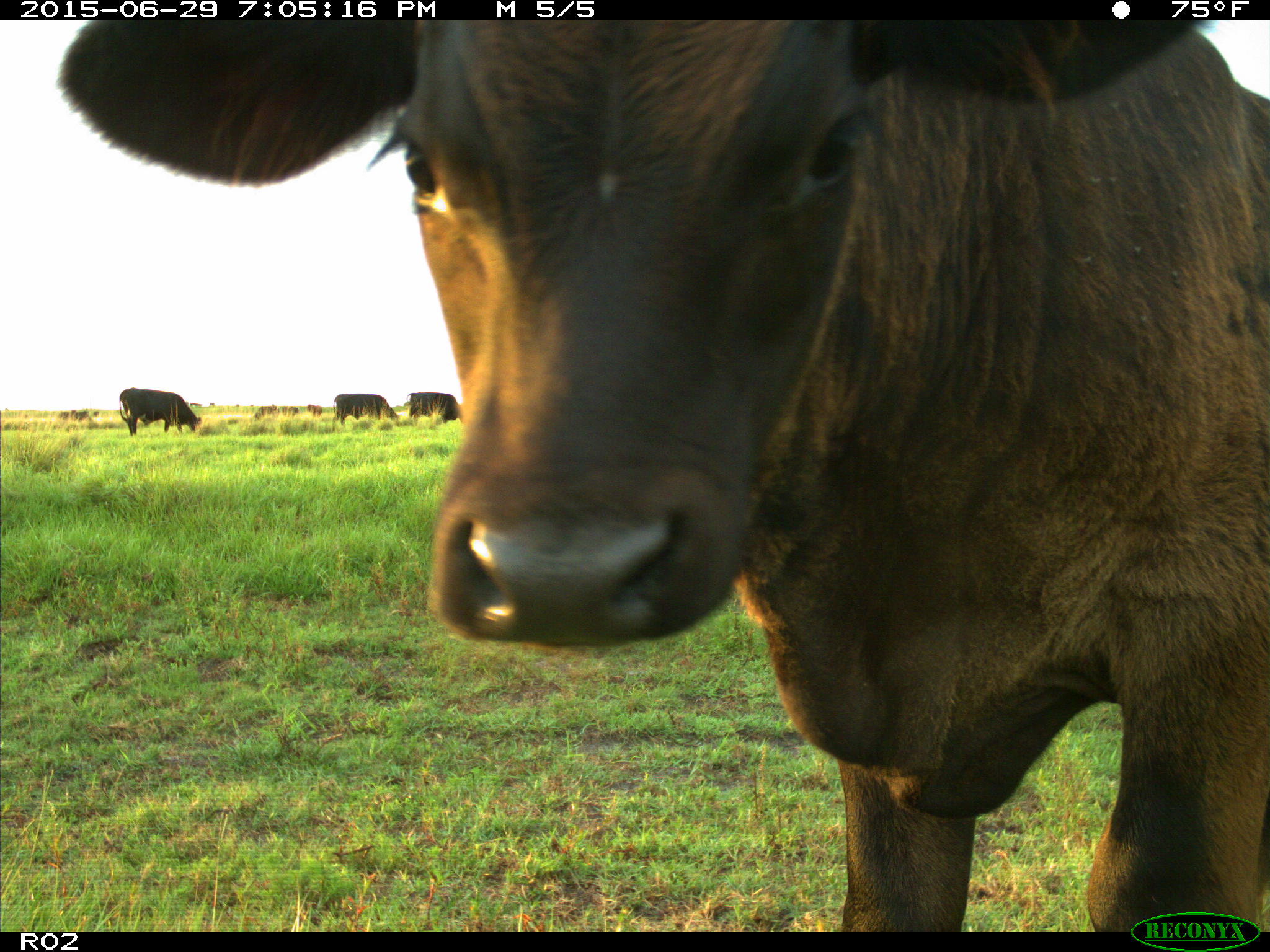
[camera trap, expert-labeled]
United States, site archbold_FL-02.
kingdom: Animalia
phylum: Chordata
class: Mammalia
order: Artiodactyla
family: Bovidae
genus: Bos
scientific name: Bos taurus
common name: domestic cow